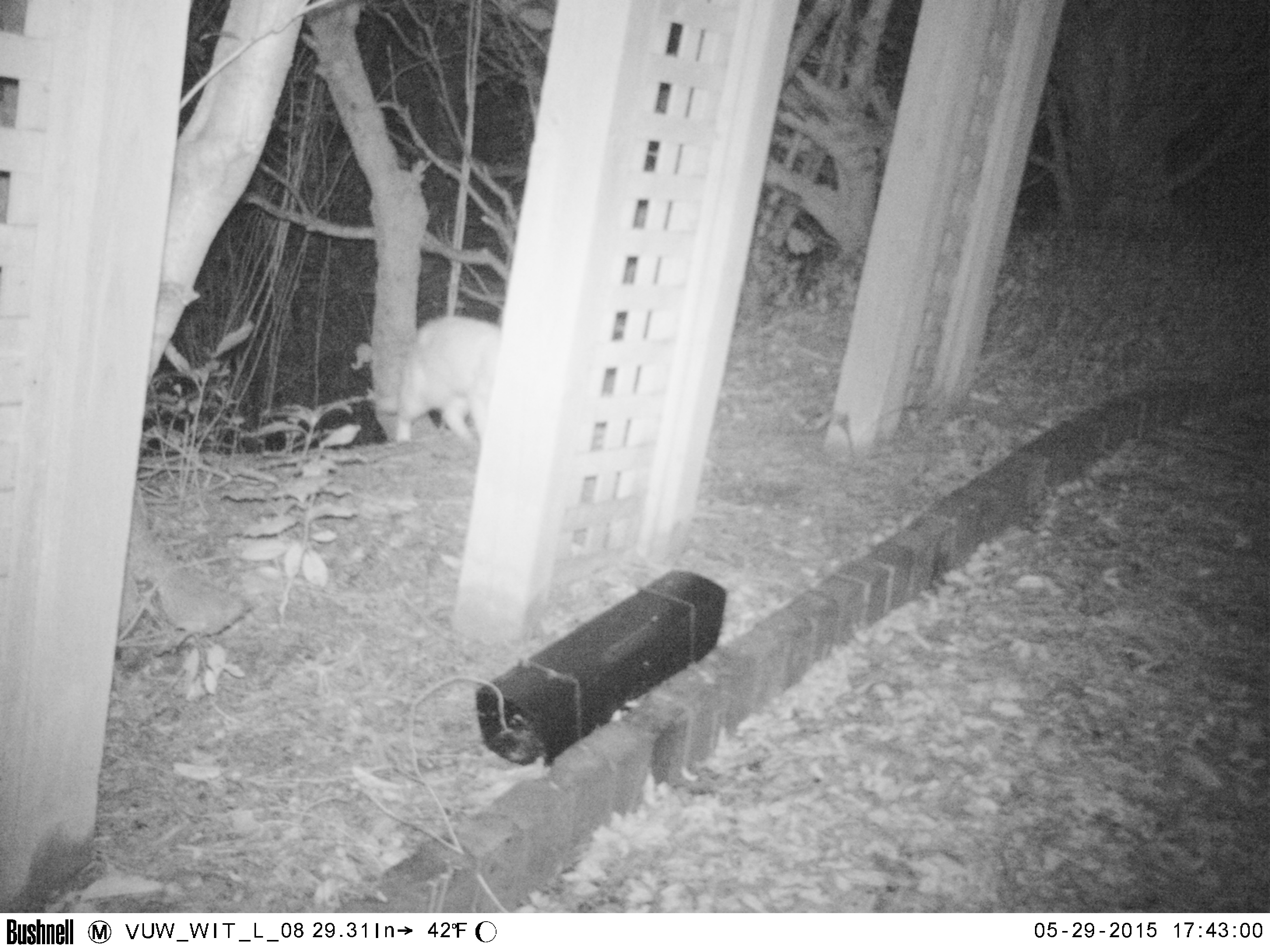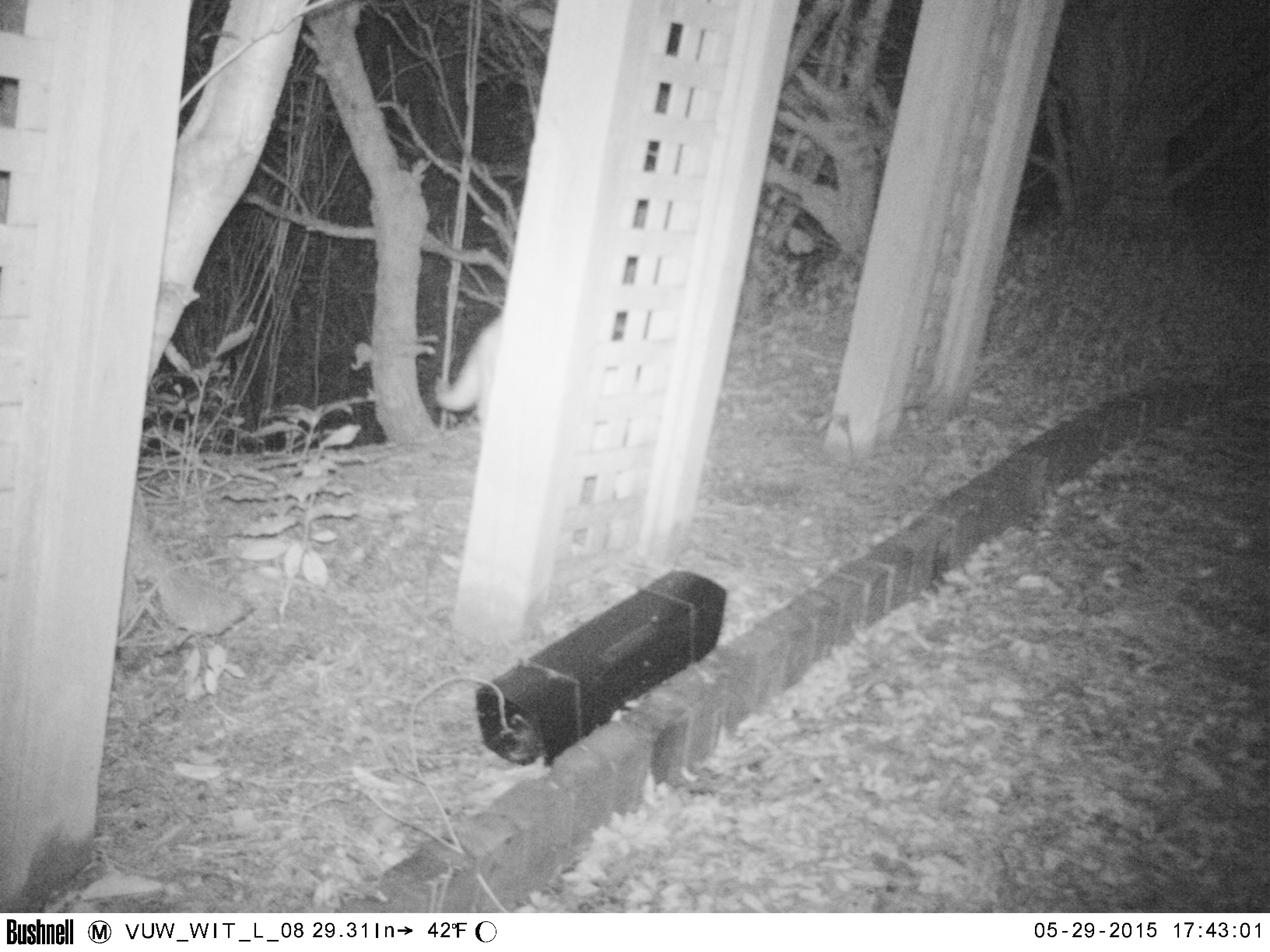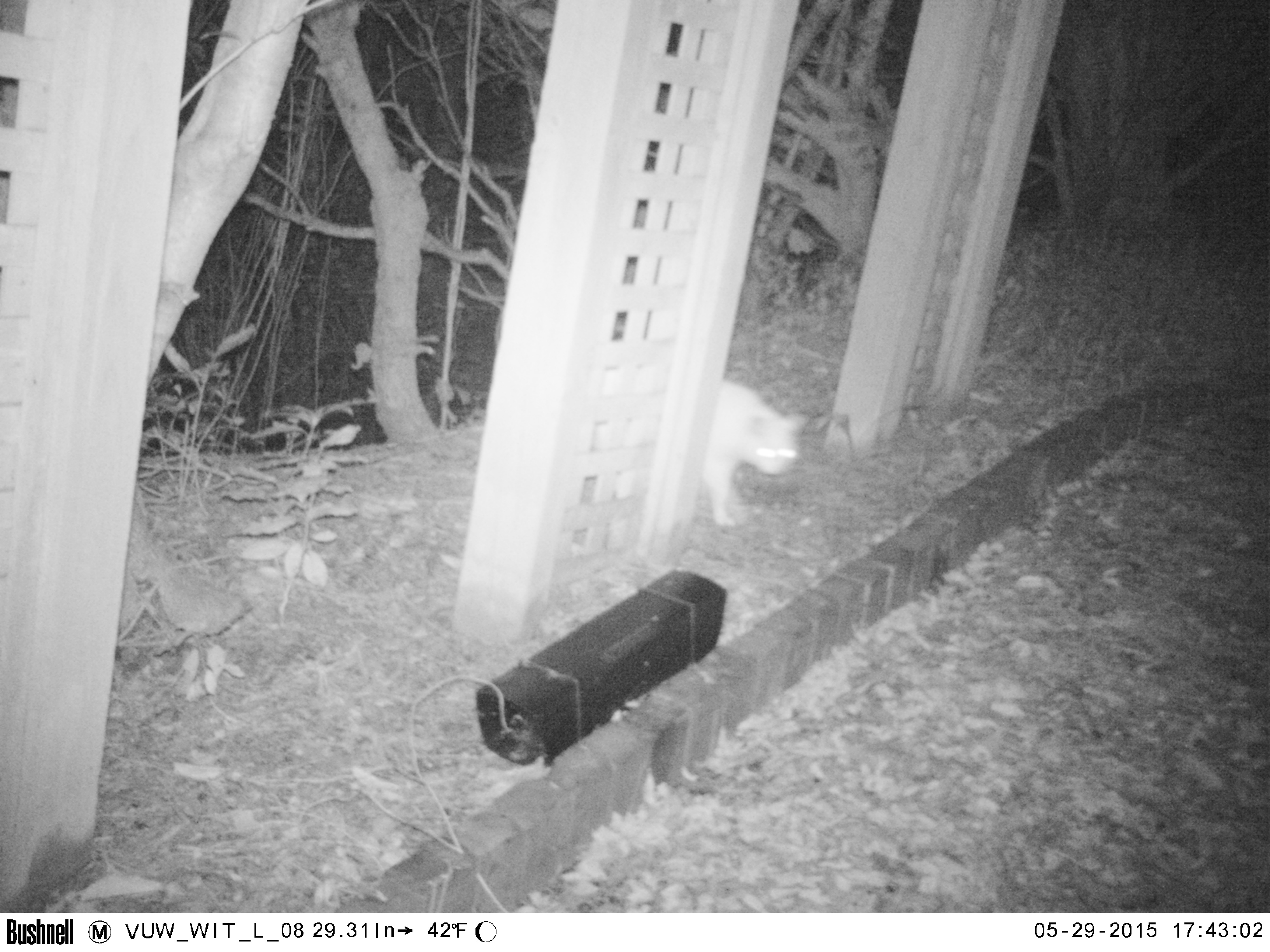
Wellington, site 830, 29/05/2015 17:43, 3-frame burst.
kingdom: Animalia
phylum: Chordata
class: Mammalia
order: Carnivora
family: Felidae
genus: Felis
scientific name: Felis catus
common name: cat